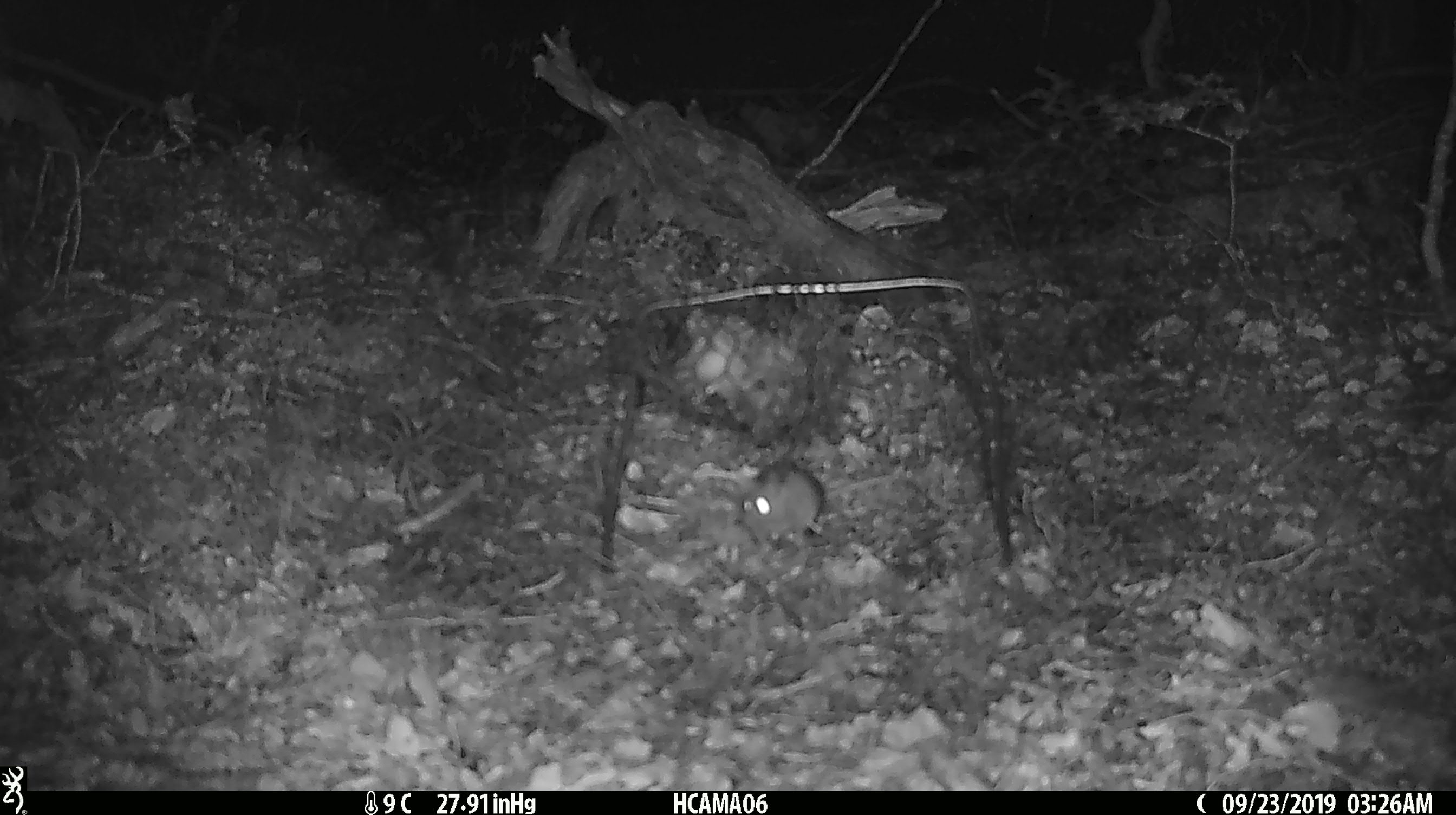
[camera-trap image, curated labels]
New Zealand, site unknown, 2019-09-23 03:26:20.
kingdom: Animalia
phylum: Chordata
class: Mammalia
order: Rodentia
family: Muridae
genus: Mus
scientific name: Mus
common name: mouse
Mouse (Mus).